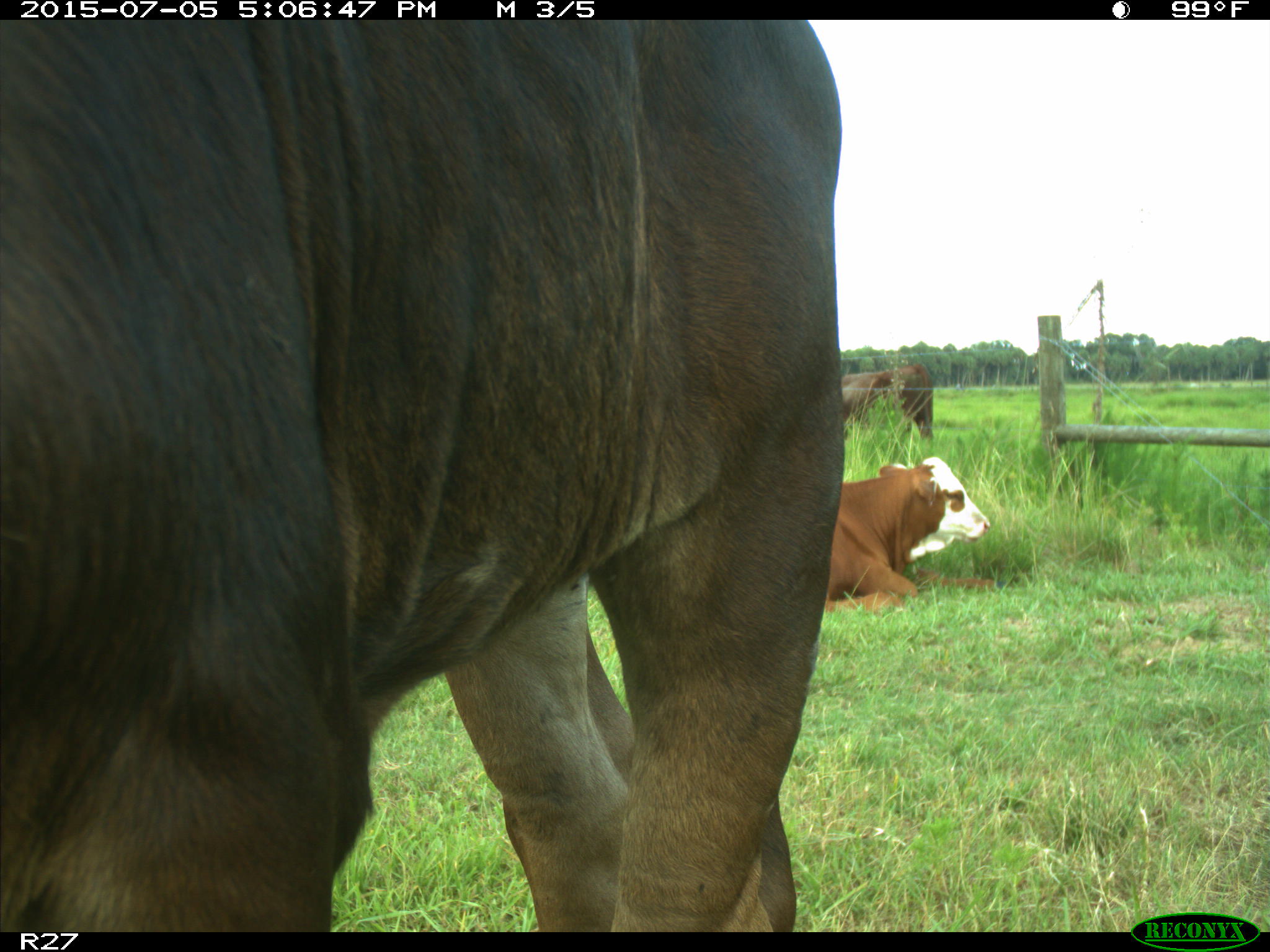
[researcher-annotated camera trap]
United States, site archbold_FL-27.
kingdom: Animalia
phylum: Chordata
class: Mammalia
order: Artiodactyla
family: Bovidae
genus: Bos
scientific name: Bos taurus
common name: domestic cow